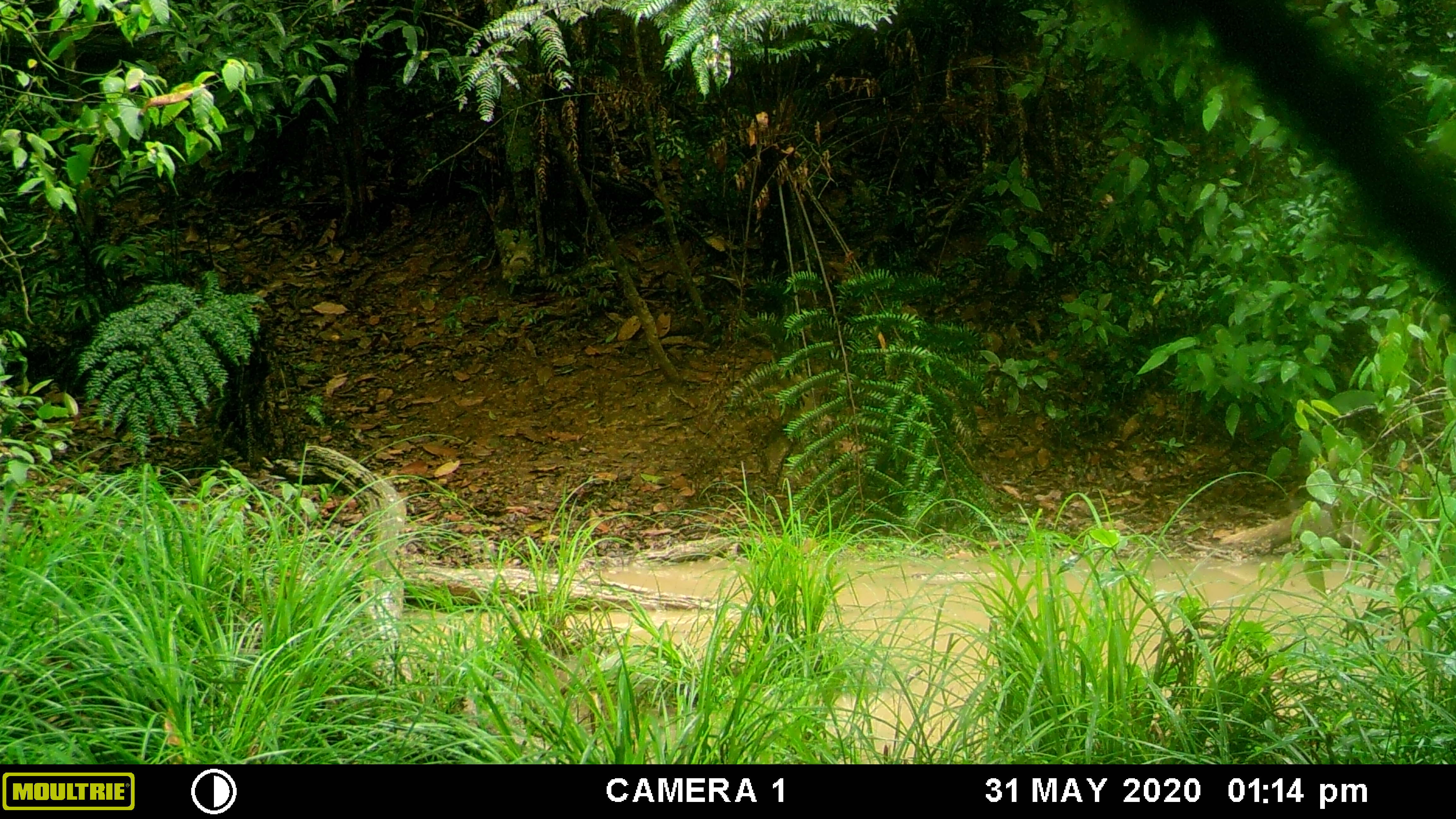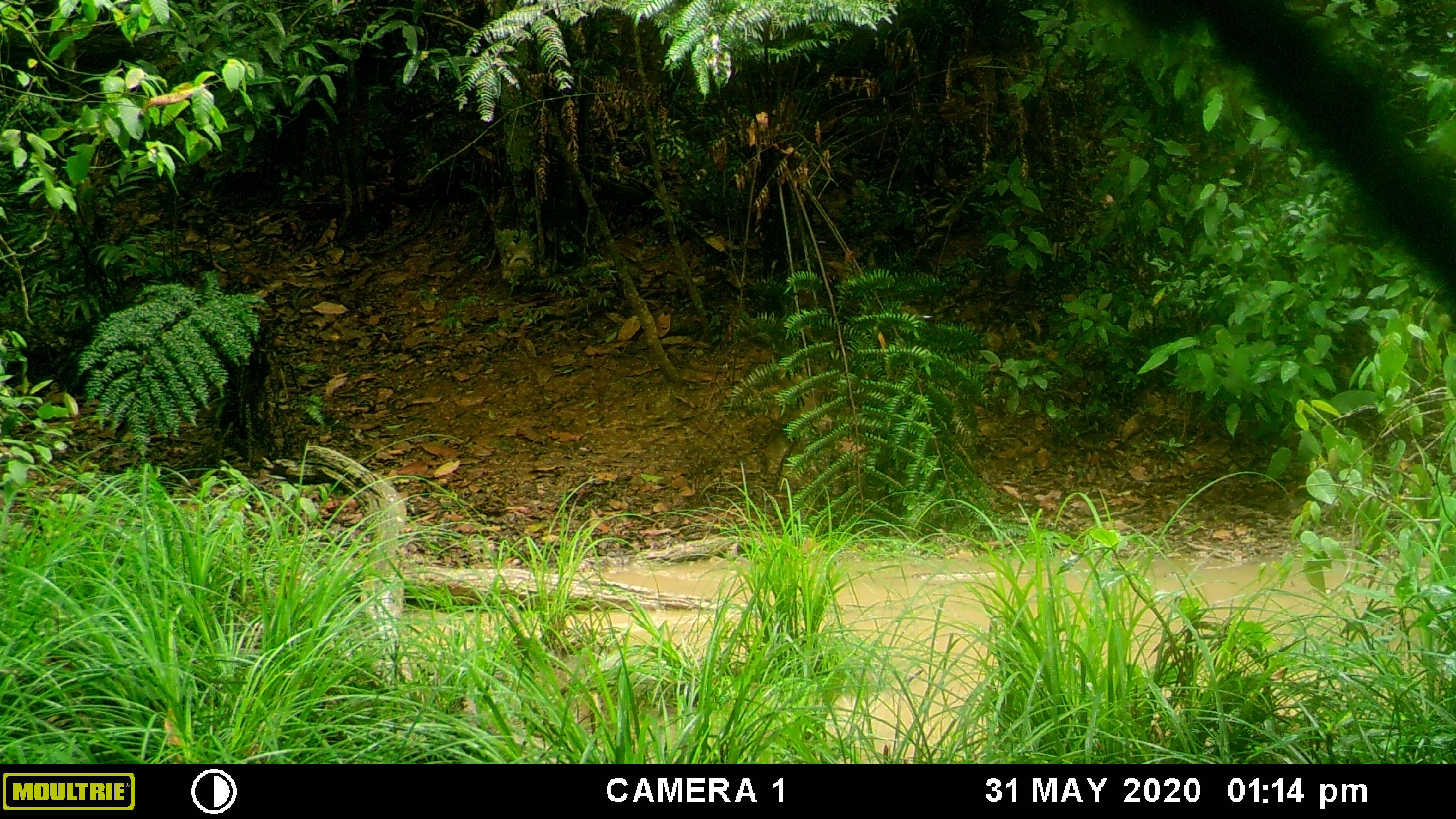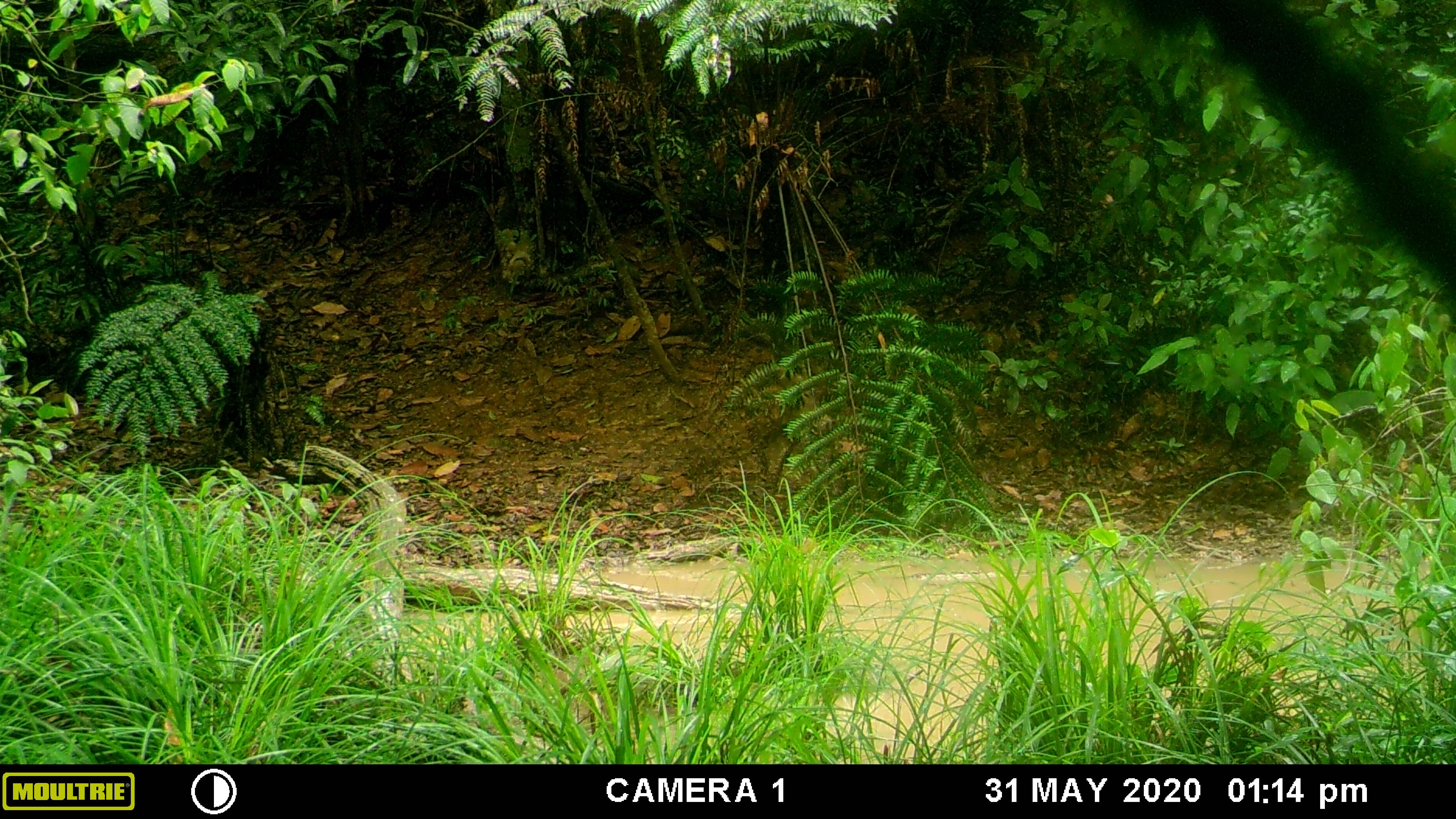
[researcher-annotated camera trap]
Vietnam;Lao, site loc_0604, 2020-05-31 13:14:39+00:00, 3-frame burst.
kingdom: Animalia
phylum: Chordata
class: Mammalia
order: Carnivora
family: Herpestidae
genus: Urva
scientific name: Urva urva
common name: crab-eating mongoose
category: crab eating mongoose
Crab eating mongoose (crab-eating mongoose) (Urva urva). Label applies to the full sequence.